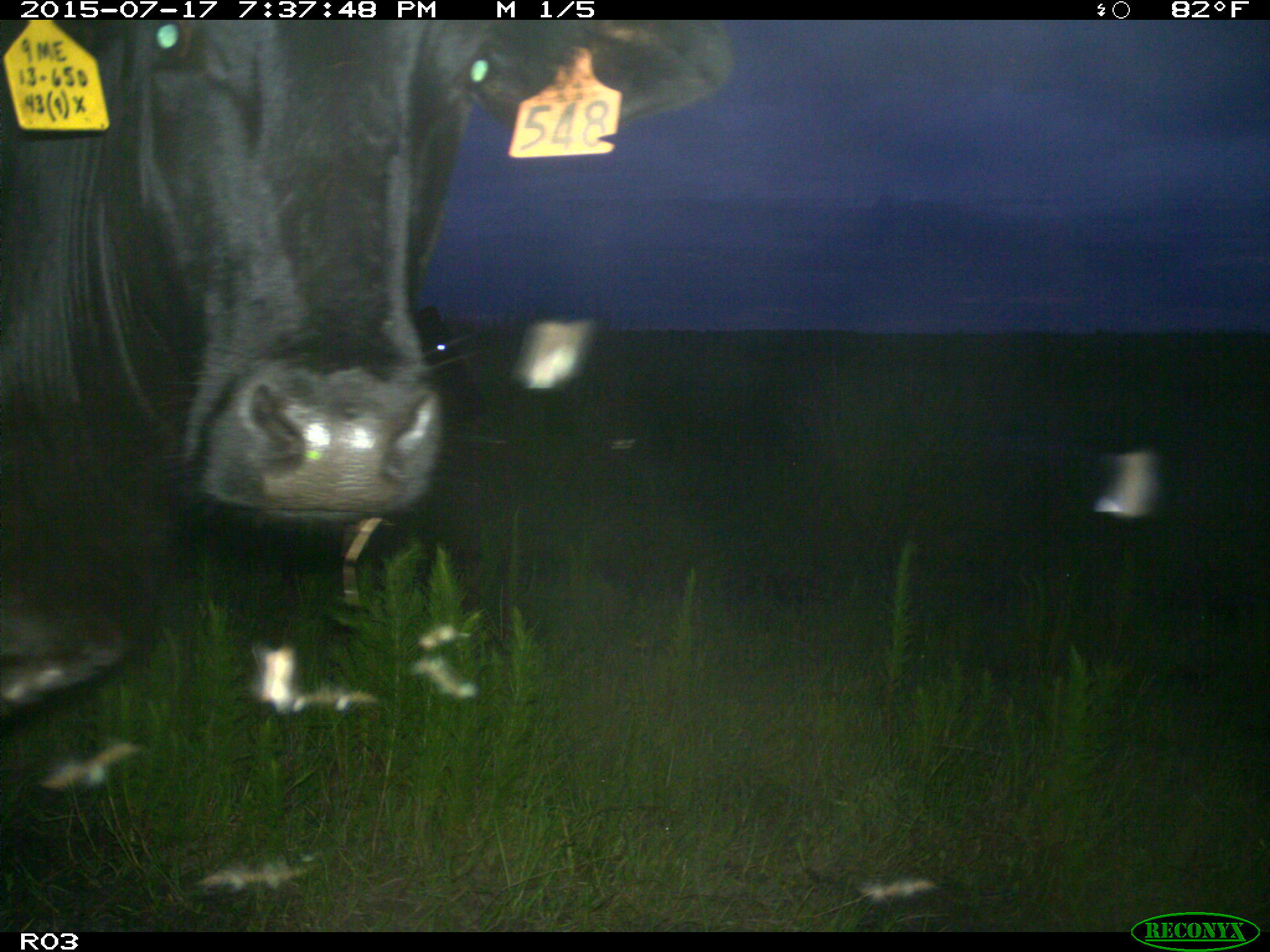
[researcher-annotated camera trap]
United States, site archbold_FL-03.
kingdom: Animalia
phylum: Chordata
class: Mammalia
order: Artiodactyla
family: Bovidae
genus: Bos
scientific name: Bos taurus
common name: domestic cow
Bos taurus (domestic cow).